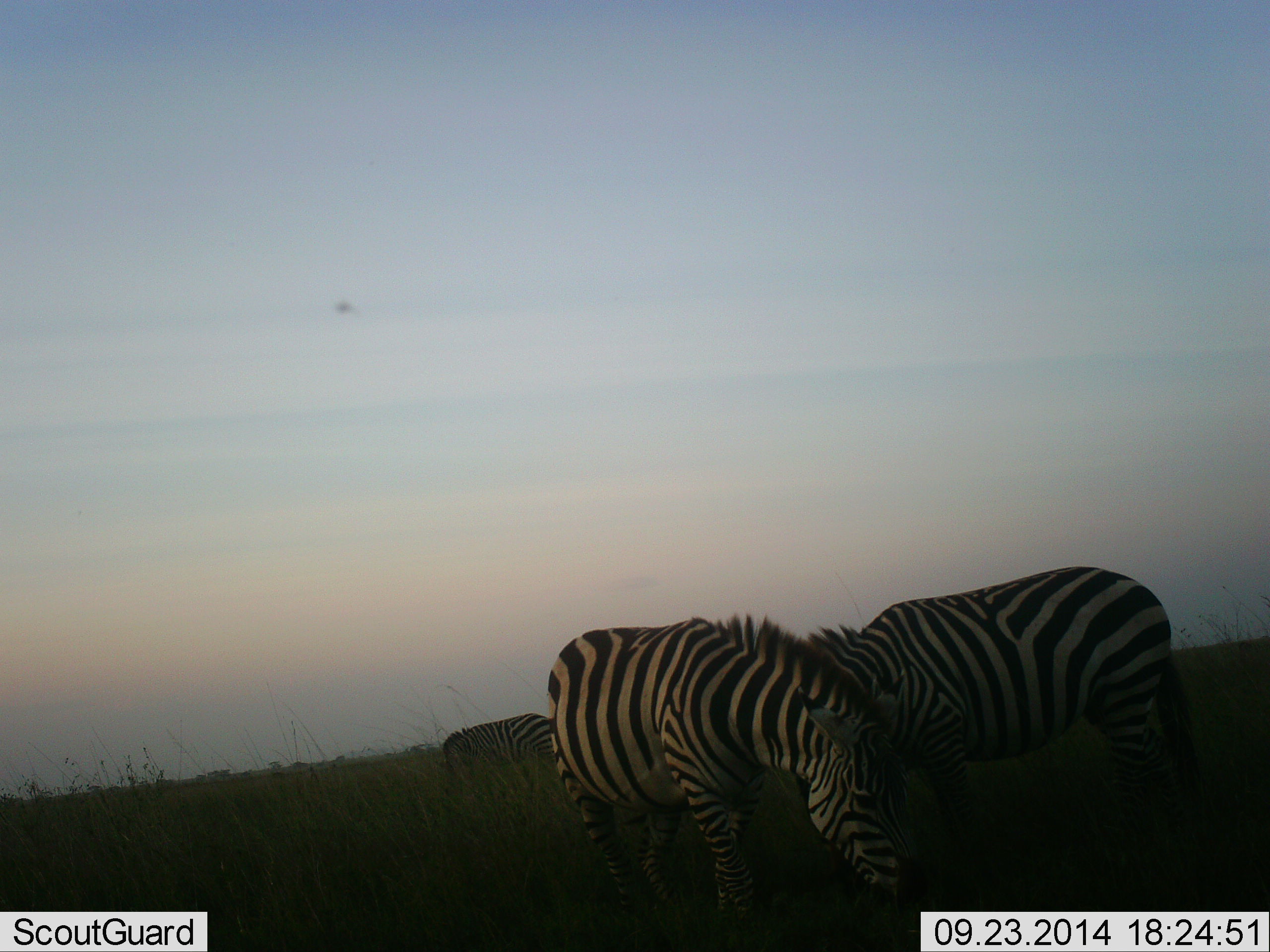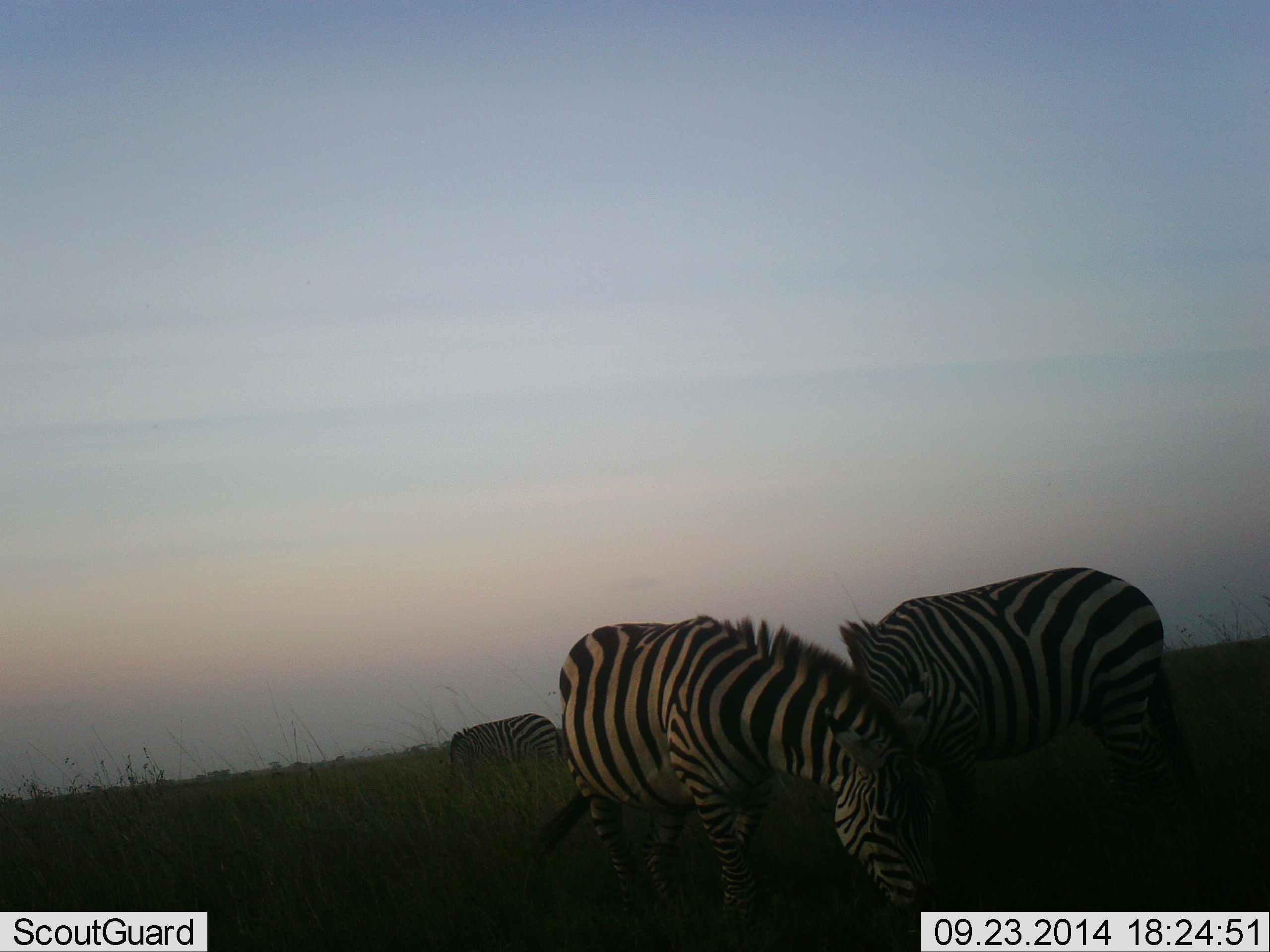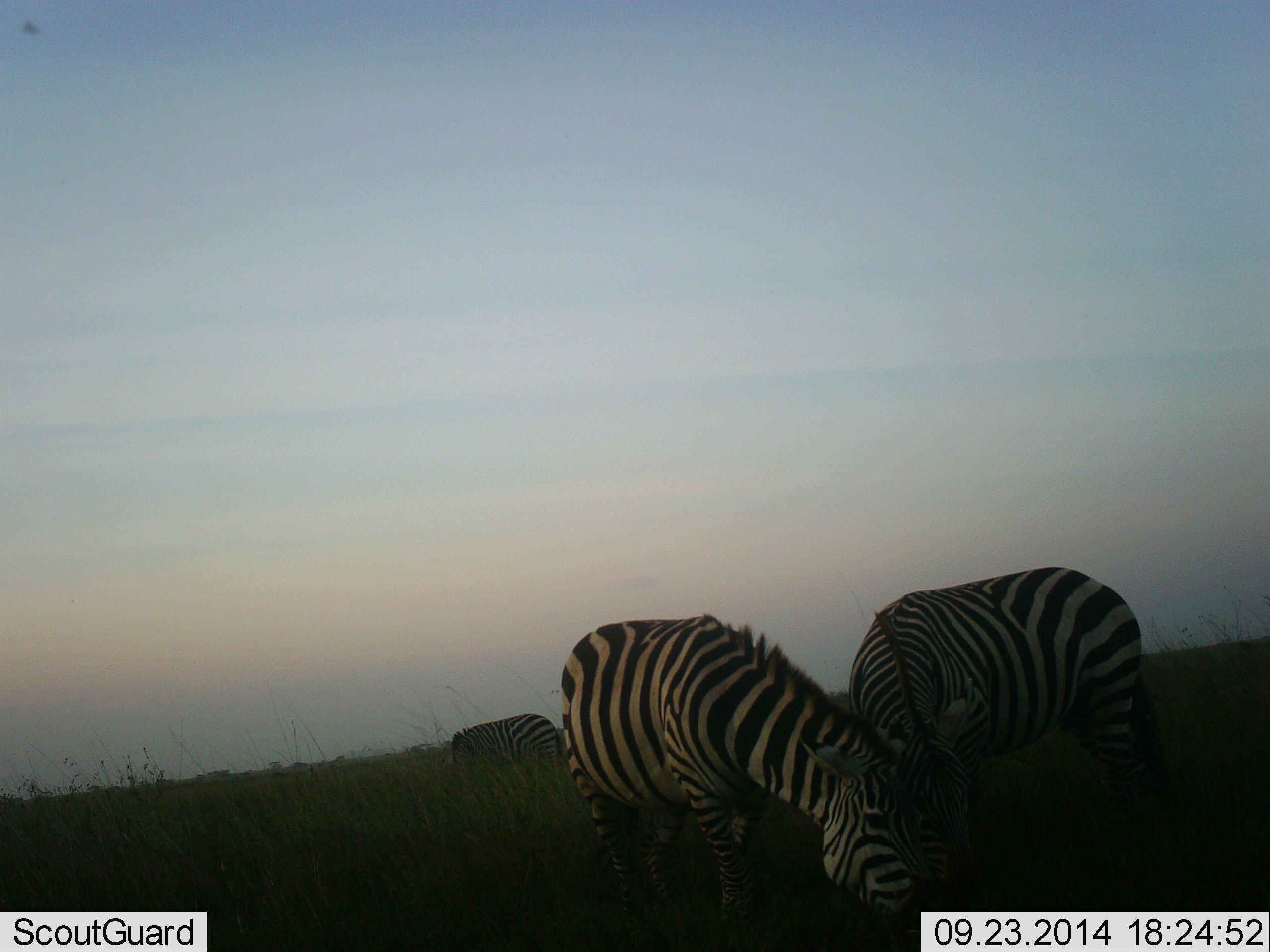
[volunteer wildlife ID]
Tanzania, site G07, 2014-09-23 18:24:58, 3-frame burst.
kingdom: Animalia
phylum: Chordata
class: Mammalia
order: Perissodactyla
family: Equidae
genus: Equus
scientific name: Equus quagga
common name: plains zebra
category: zebra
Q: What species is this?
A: Zebra (plains zebra) (Equus quagga).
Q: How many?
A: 3.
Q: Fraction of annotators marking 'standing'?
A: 27%.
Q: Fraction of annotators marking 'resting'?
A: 0%.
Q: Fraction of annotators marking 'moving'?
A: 0%.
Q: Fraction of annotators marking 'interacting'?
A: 0%.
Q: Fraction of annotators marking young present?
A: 0%.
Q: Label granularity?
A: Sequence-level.